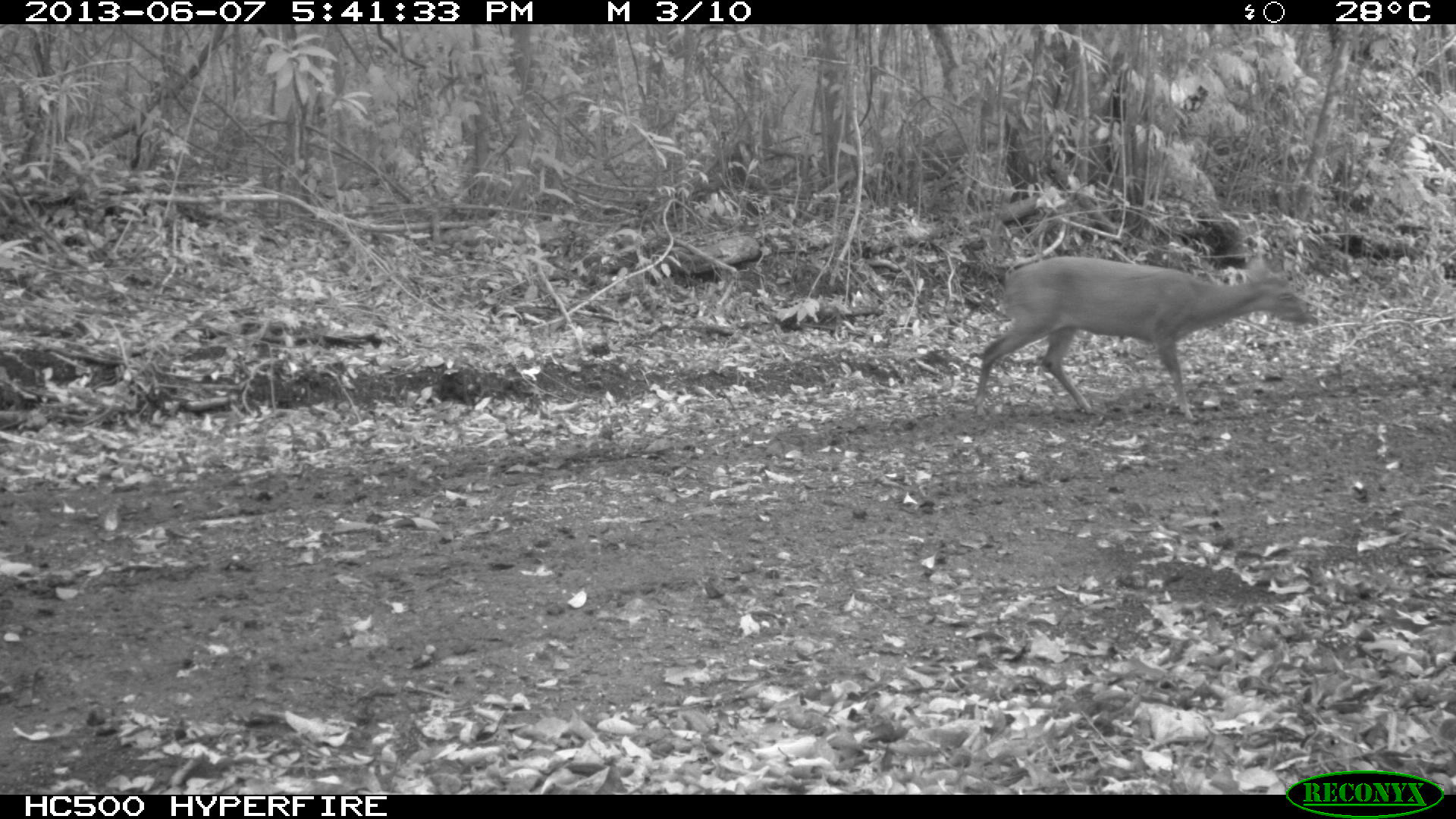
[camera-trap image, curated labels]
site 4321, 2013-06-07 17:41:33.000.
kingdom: Animalia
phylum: Chordata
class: Mammalia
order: Artiodactyla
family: Cervidae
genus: Mazama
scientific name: Mazama temama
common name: central american red brocket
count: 1